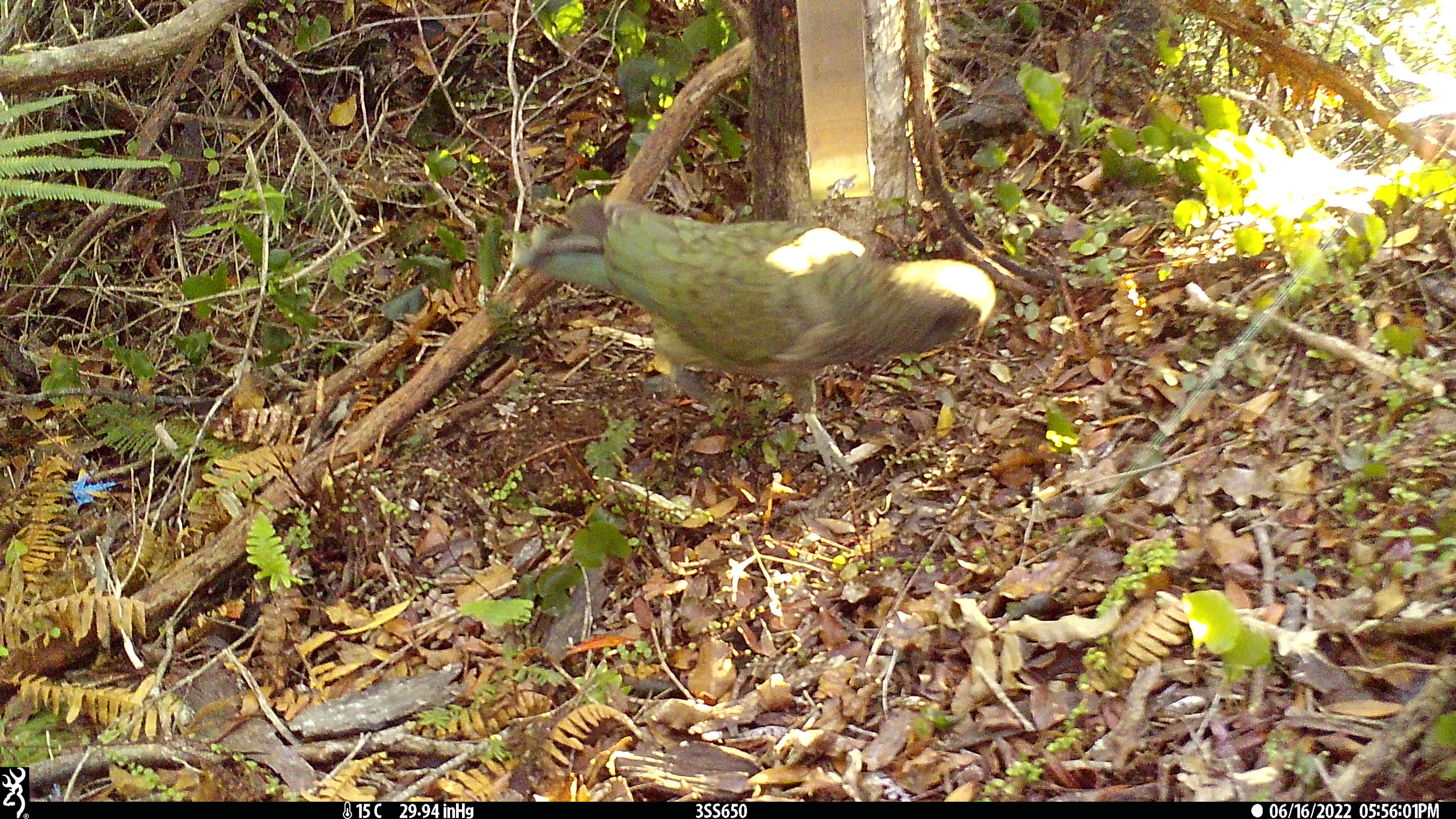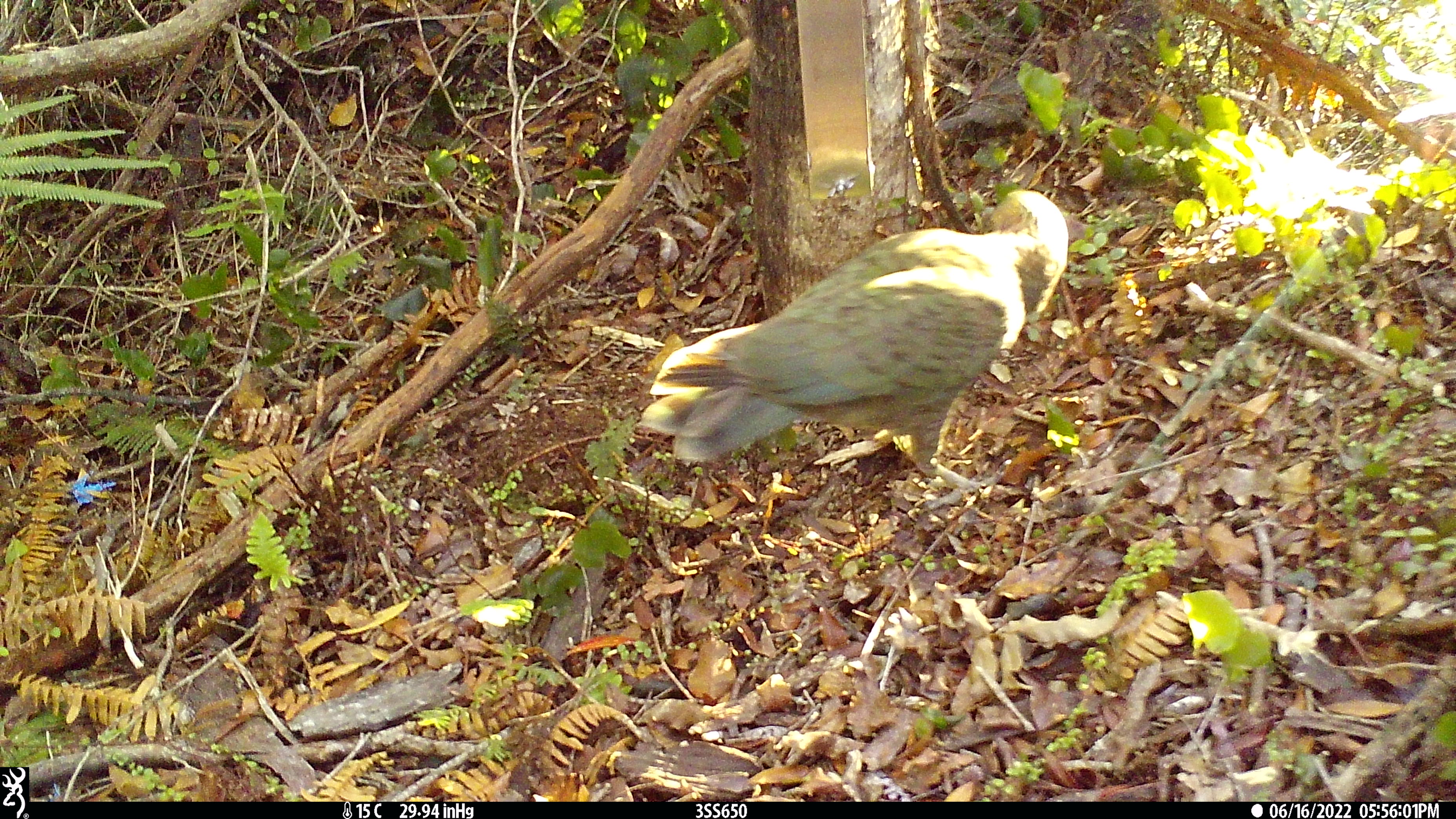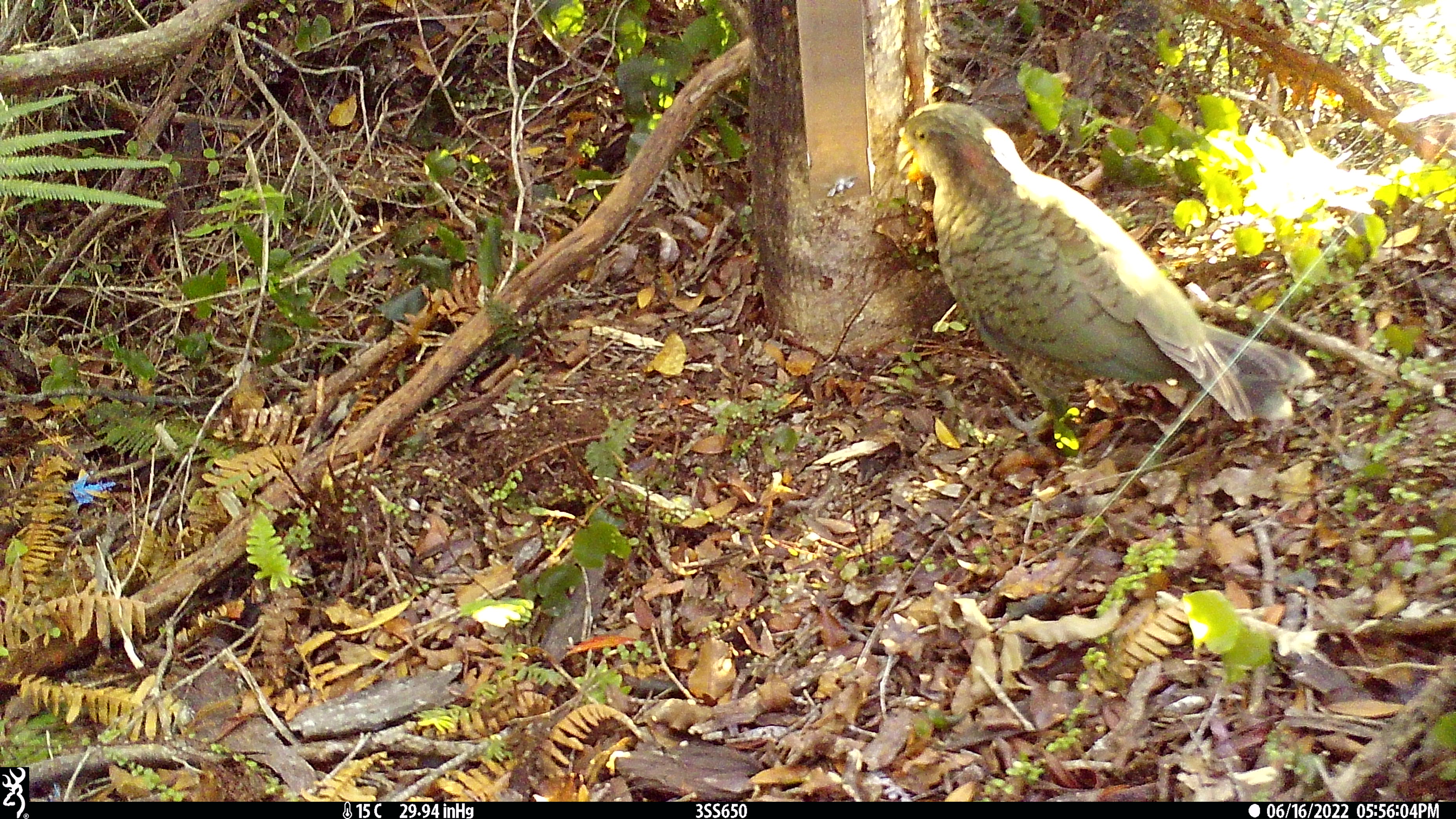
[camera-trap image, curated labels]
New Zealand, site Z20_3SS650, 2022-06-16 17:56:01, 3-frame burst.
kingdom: Animalia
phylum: Chordata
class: Aves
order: Psittaciformes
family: Strigopidae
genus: Nestor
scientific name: Nestor notabilis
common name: kea